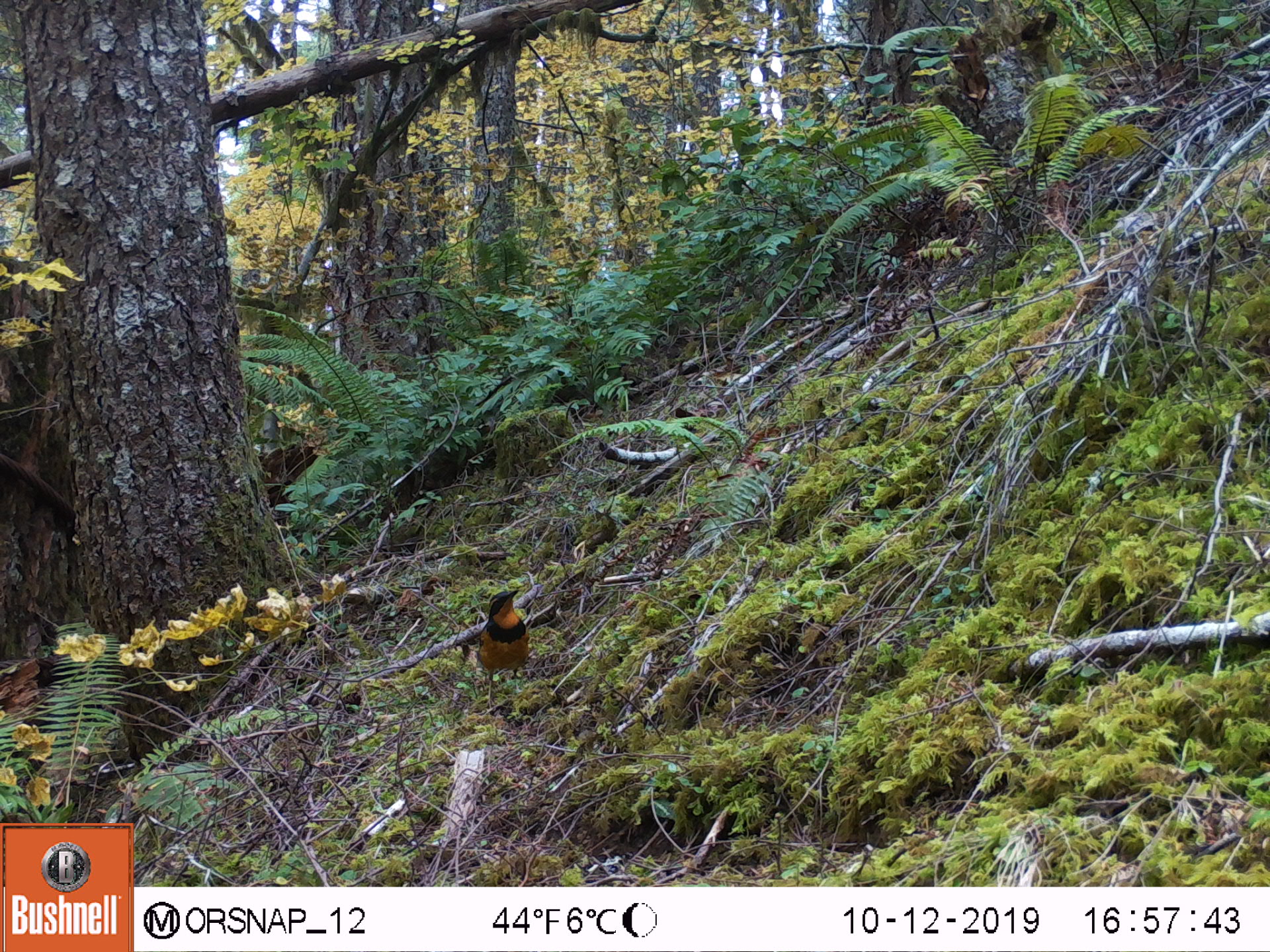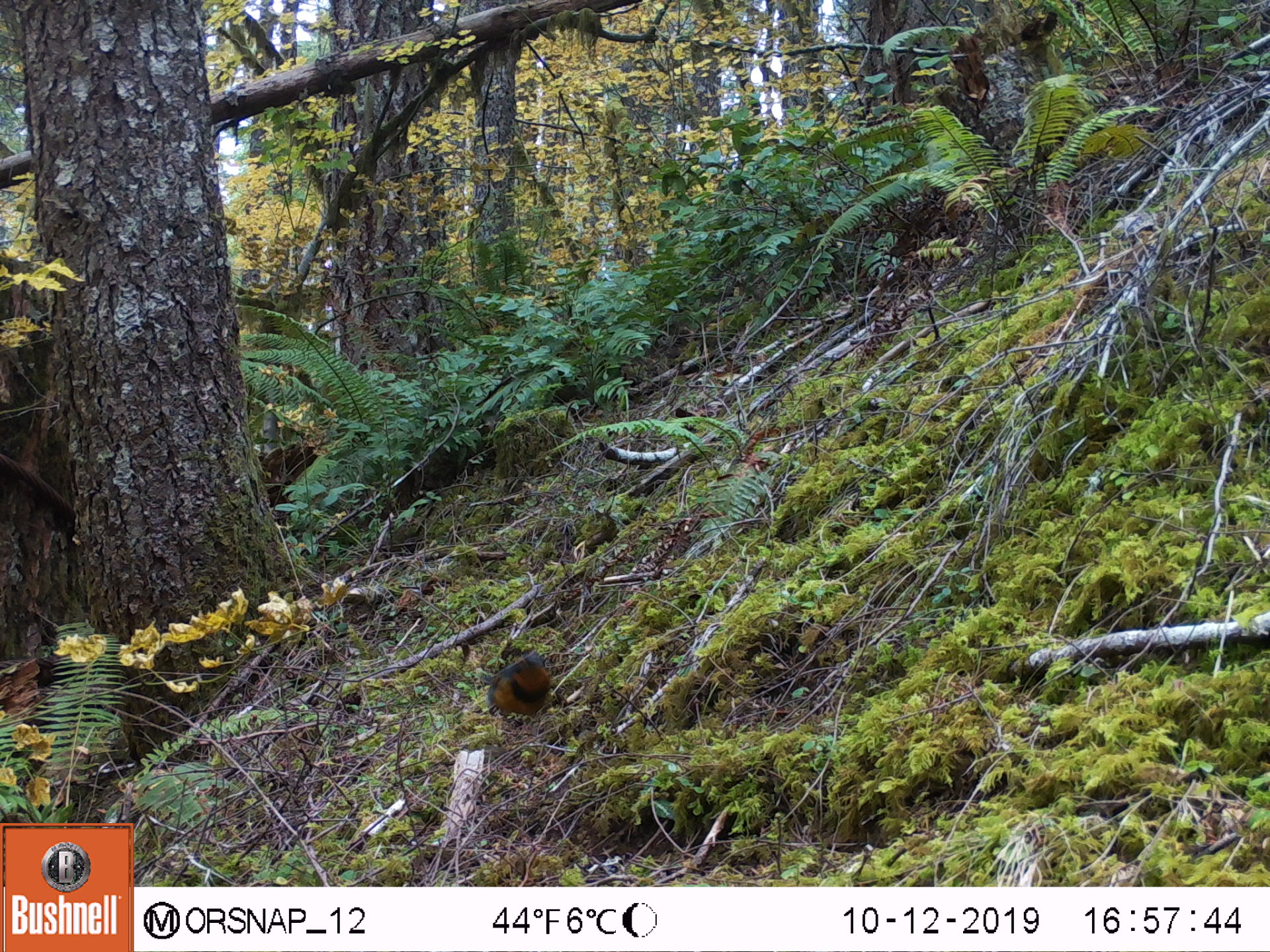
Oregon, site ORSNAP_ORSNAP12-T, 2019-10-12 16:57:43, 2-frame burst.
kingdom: Animalia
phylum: Chordata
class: Aves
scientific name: Aves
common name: bird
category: other bird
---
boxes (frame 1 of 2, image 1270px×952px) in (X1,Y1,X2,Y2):
other bird: (433,566,555,699)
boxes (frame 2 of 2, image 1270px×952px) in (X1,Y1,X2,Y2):
other bird: (467,641,574,763)